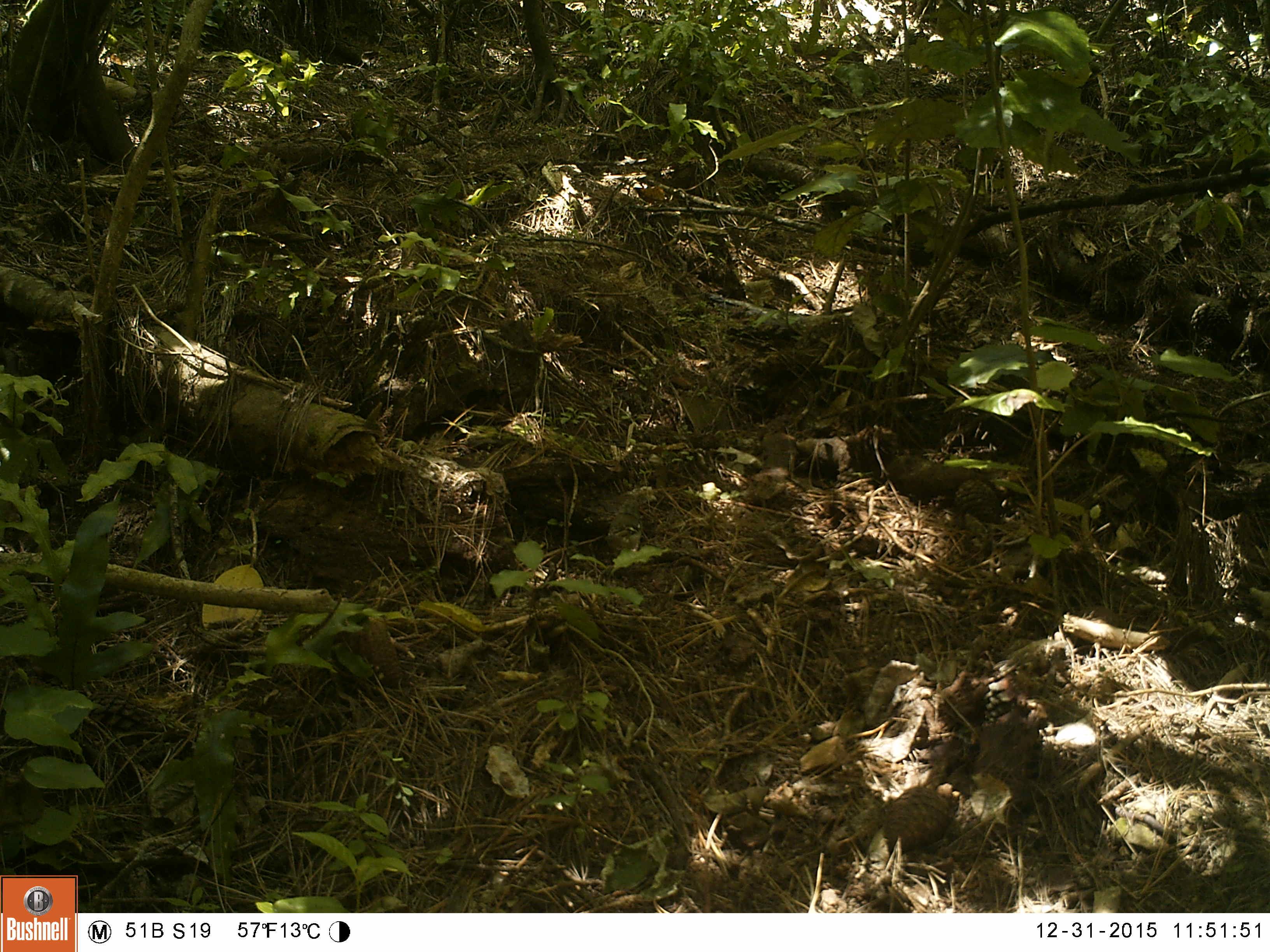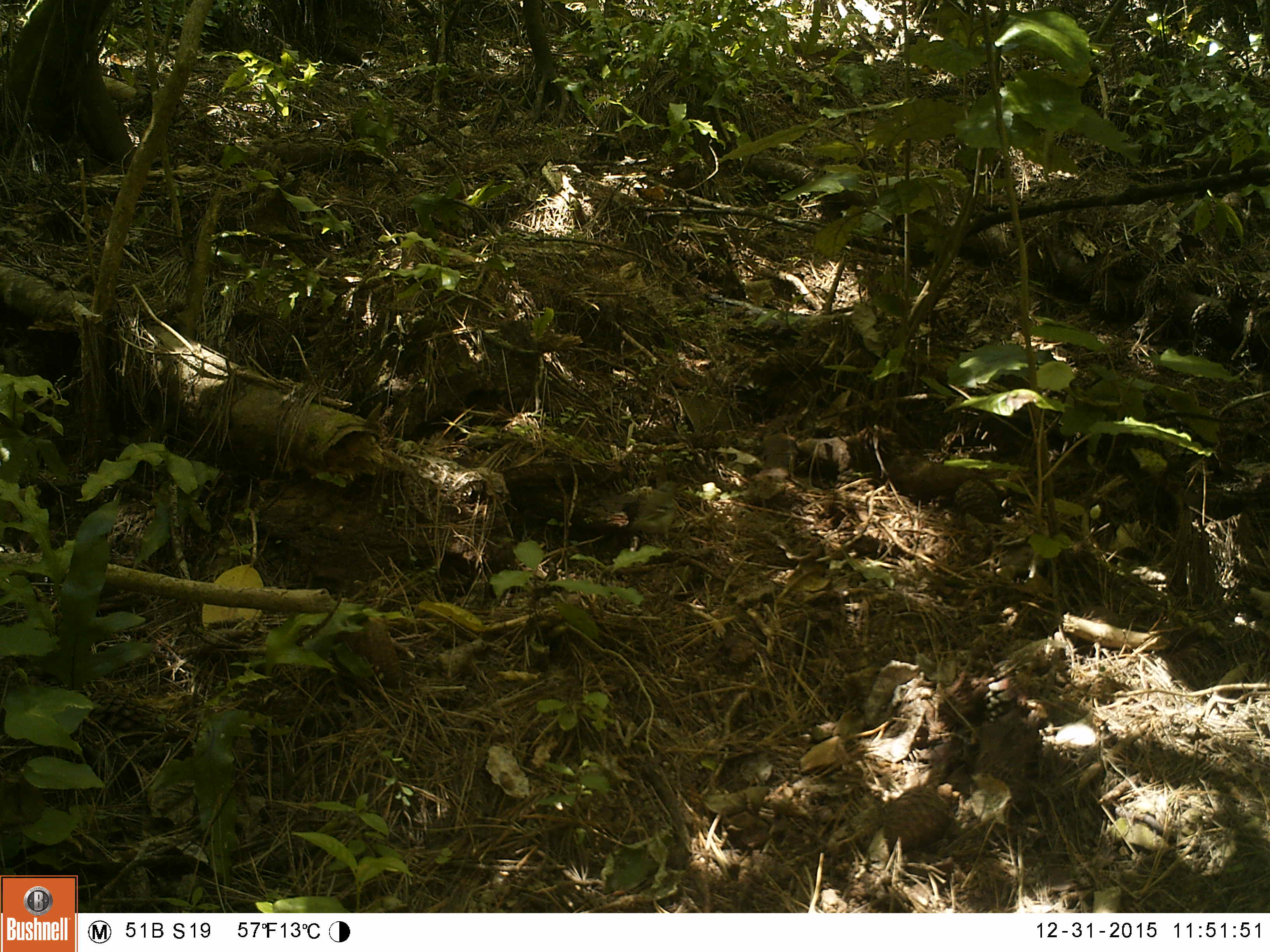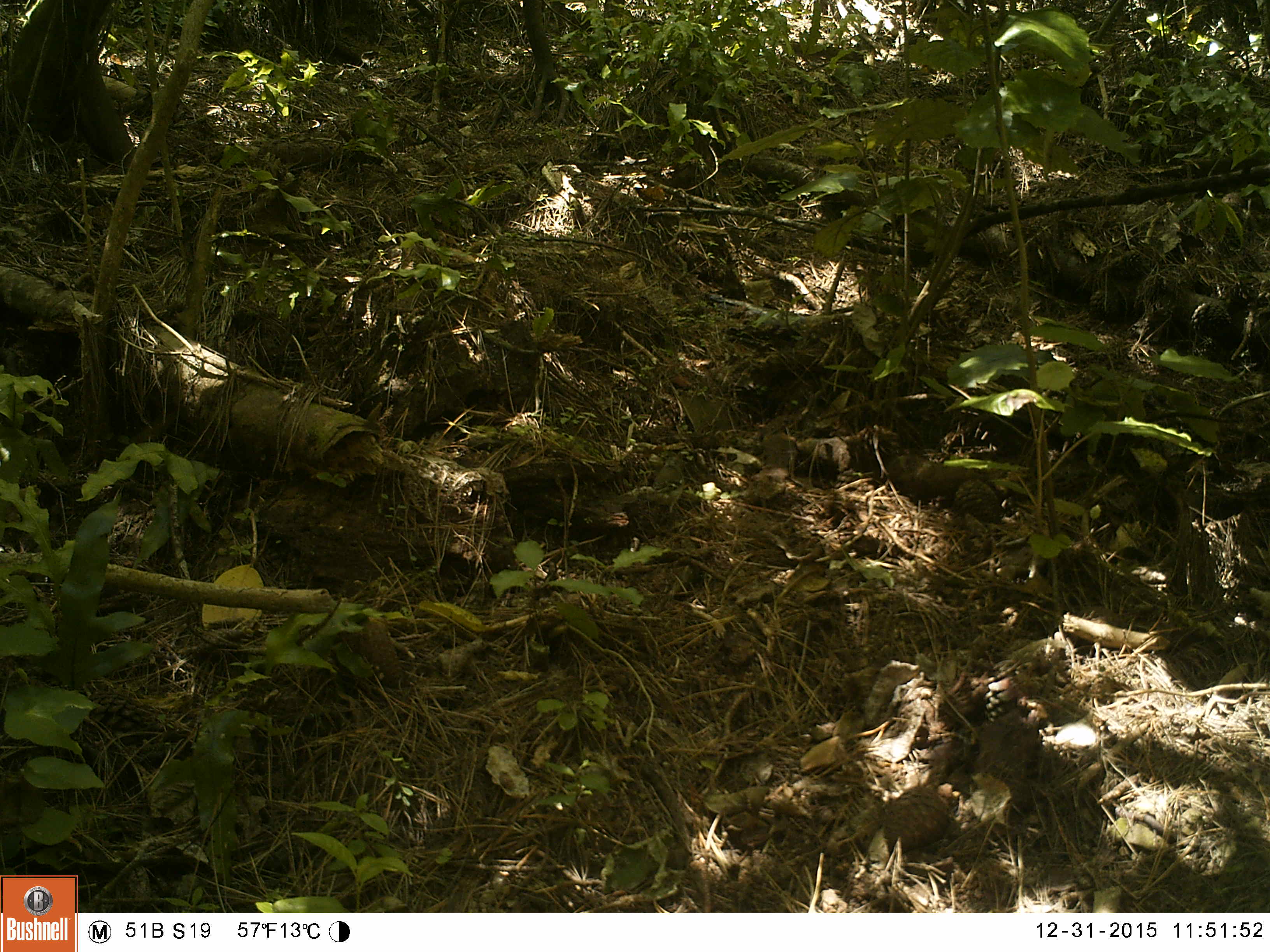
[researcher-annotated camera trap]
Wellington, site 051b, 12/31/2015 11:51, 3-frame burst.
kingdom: Animalia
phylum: Chordata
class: Aves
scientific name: Aves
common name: bird